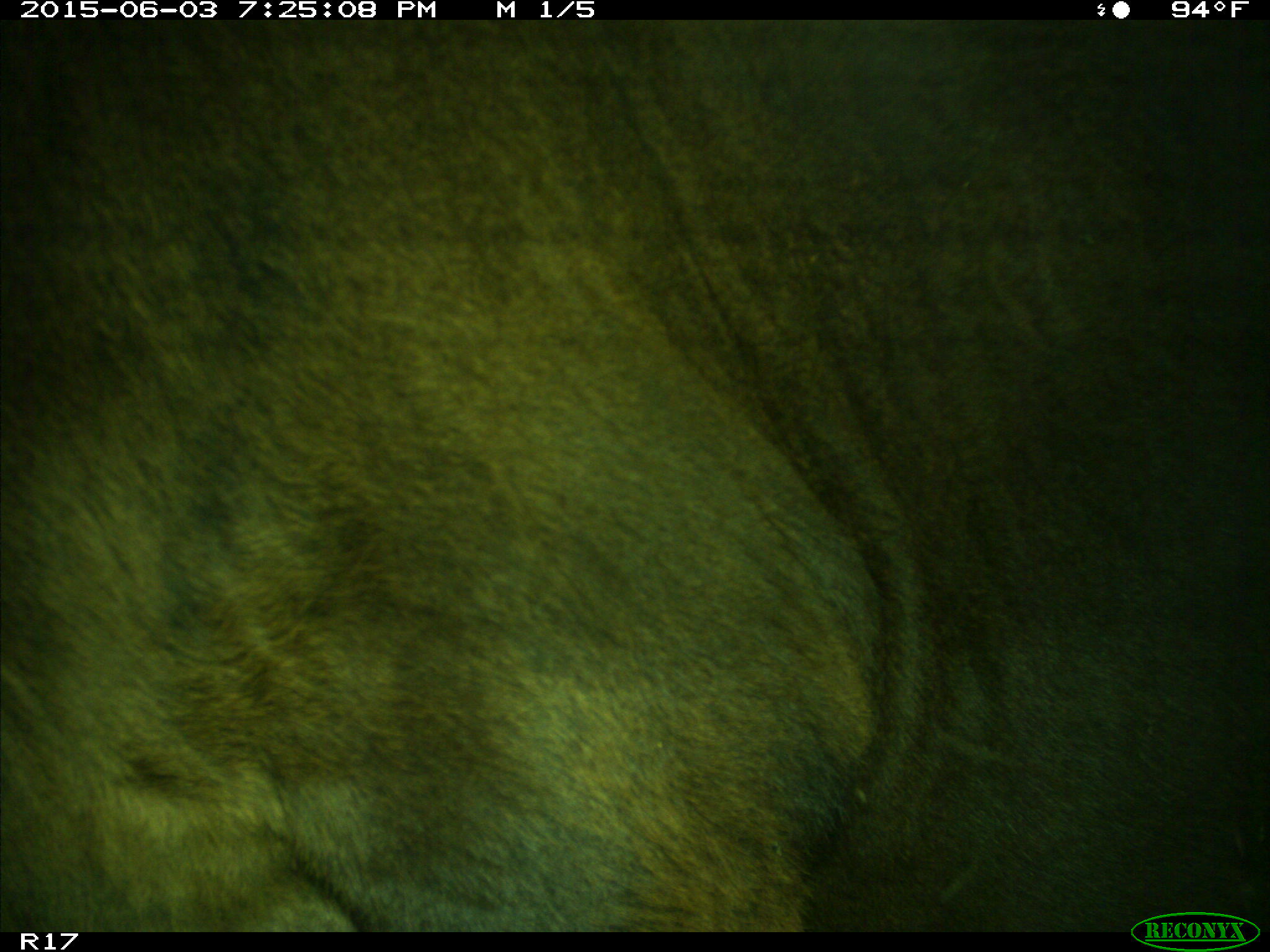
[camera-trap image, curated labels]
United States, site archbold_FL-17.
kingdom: Animalia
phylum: Chordata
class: Mammalia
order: Artiodactyla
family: Bovidae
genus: Bos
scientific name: Bos taurus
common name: domestic cow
Bos taurus (domestic cow).